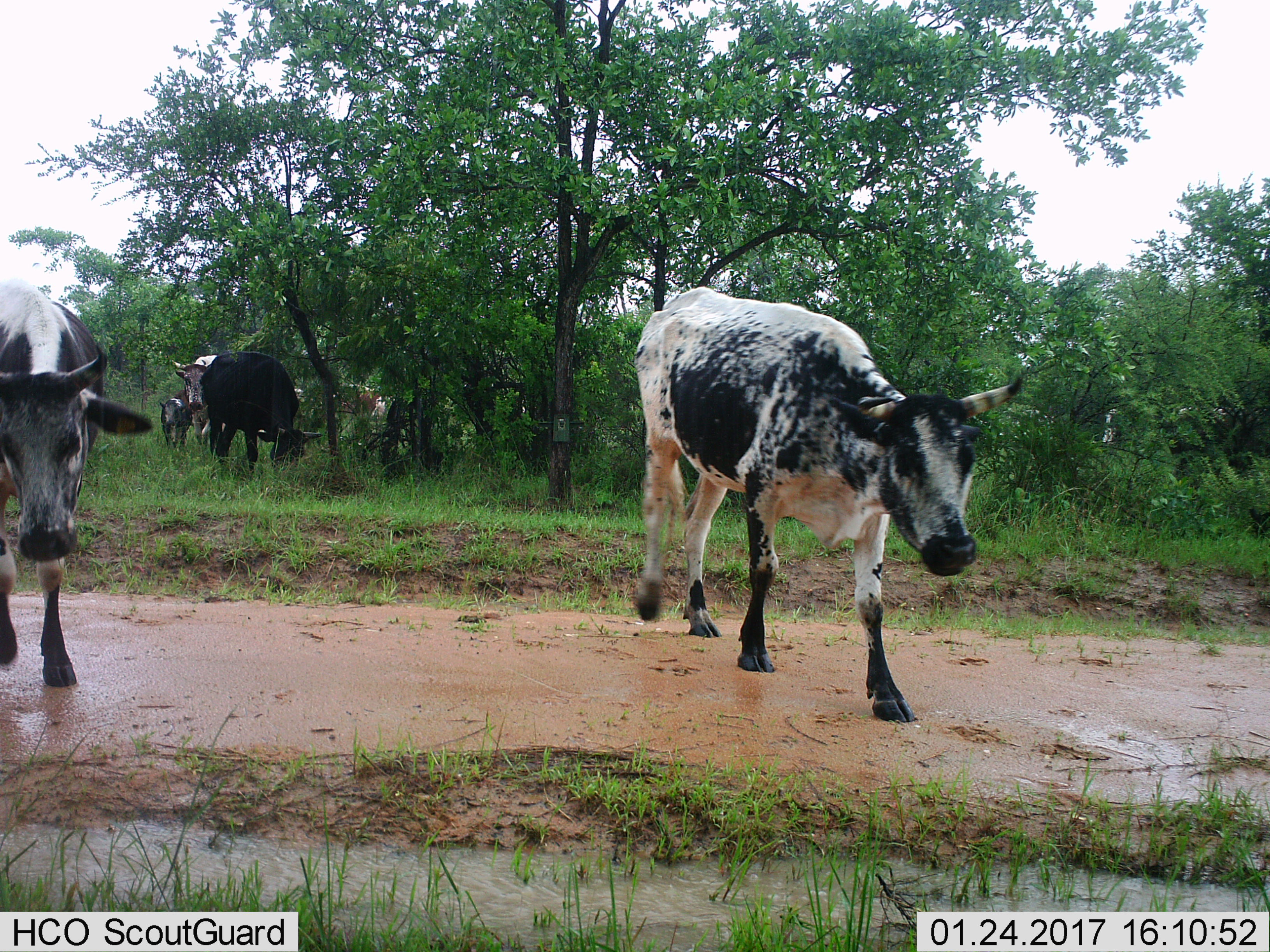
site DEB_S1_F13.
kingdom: Animalia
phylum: Chordata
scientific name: Vertebrata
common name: domestic animal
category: domesticanimal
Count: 7.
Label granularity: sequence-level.